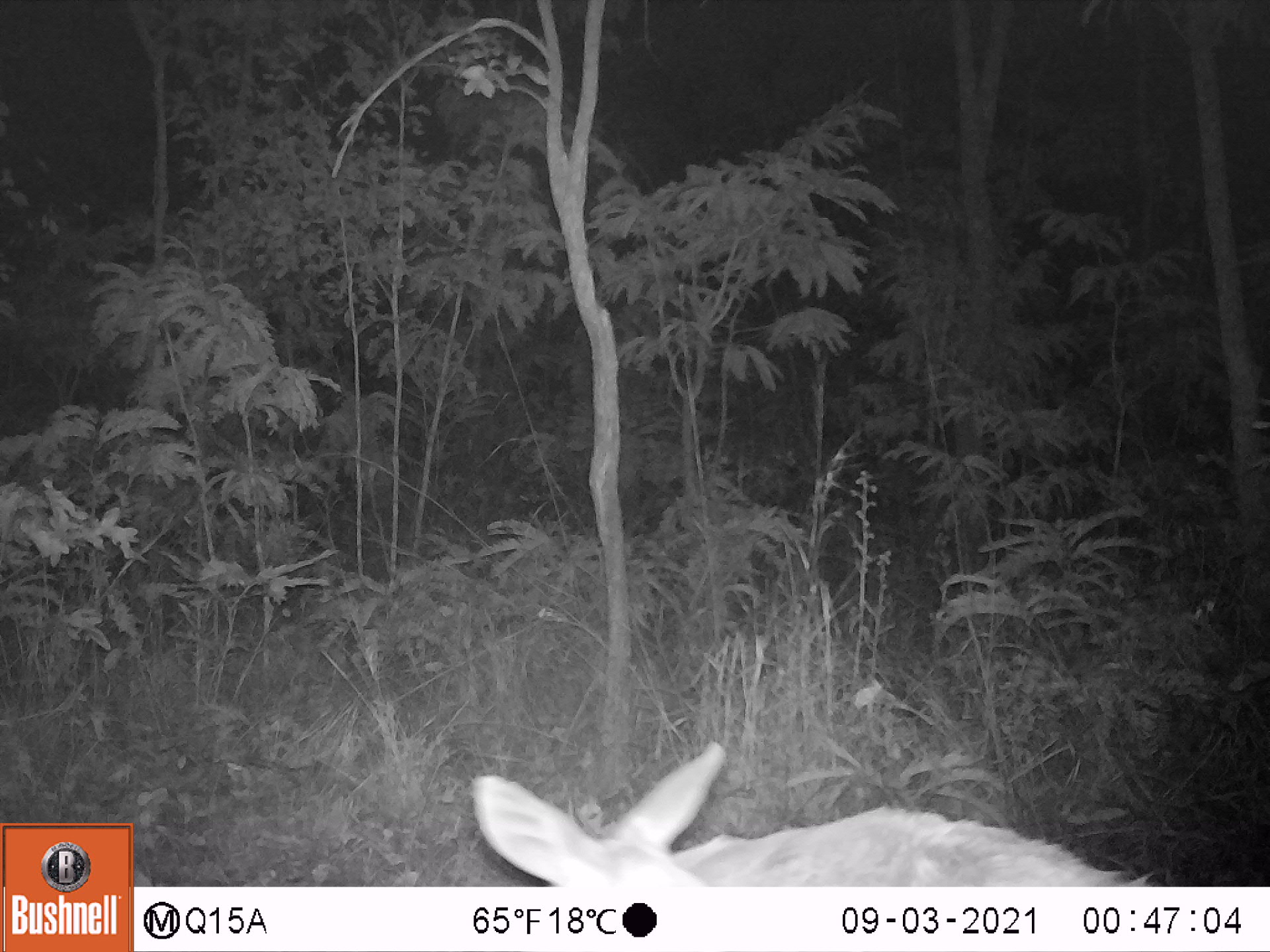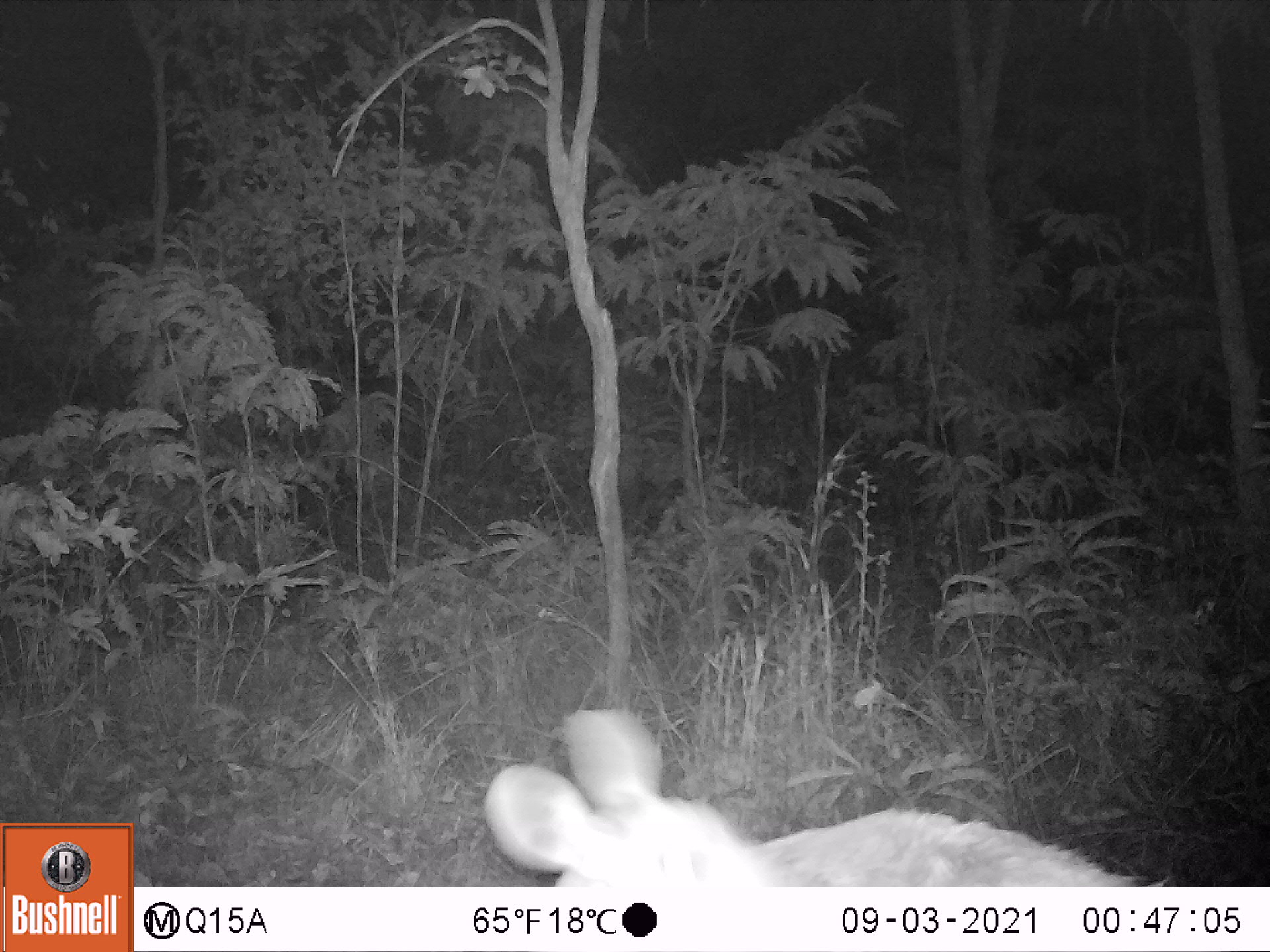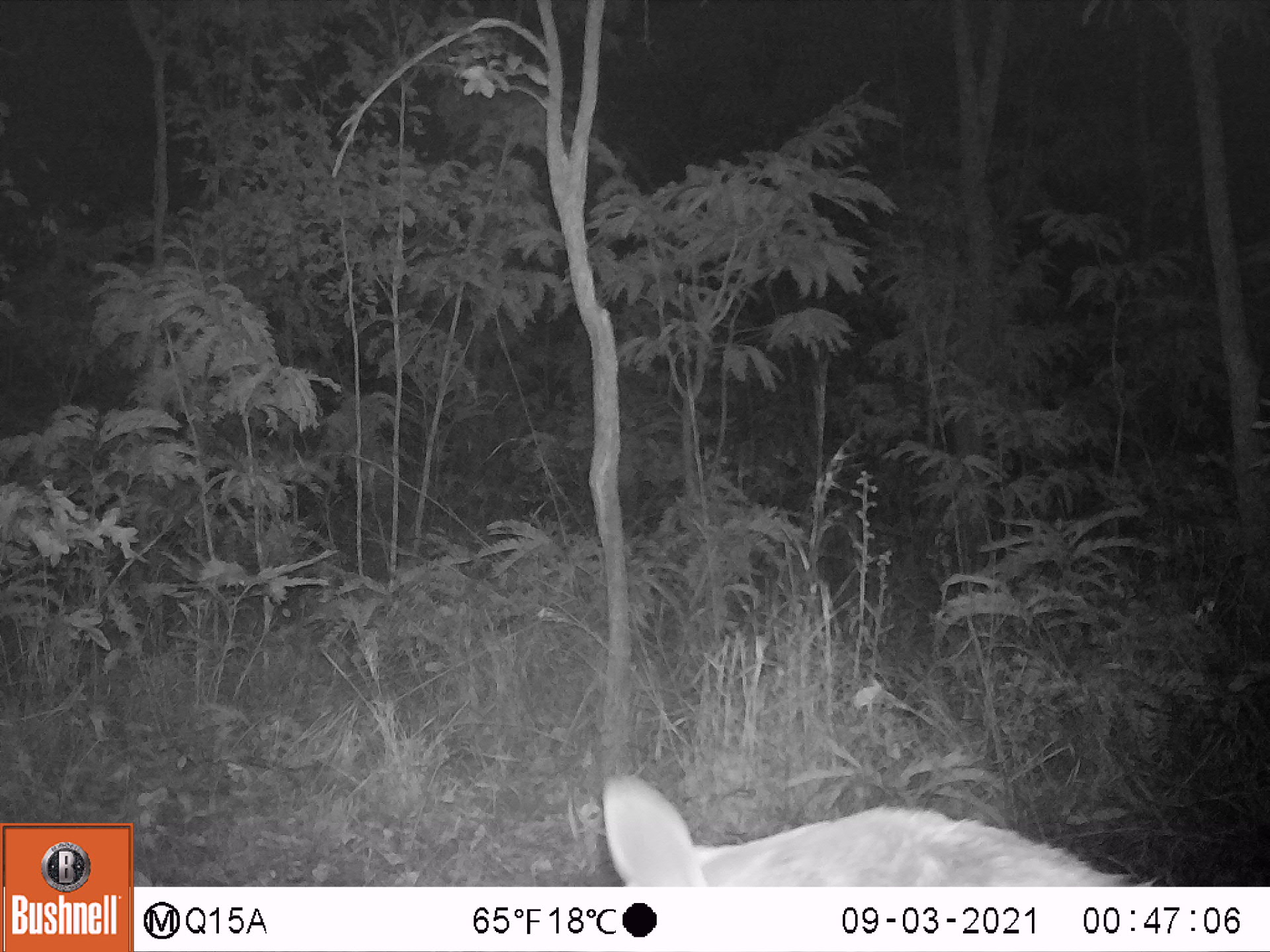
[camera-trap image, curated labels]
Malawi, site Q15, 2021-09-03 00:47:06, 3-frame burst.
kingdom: Animalia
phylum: Chordata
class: Mammalia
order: Artiodactyla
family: Bovidae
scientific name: Antilopinae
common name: small antelope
Small antelope (Antilopinae), count 1.